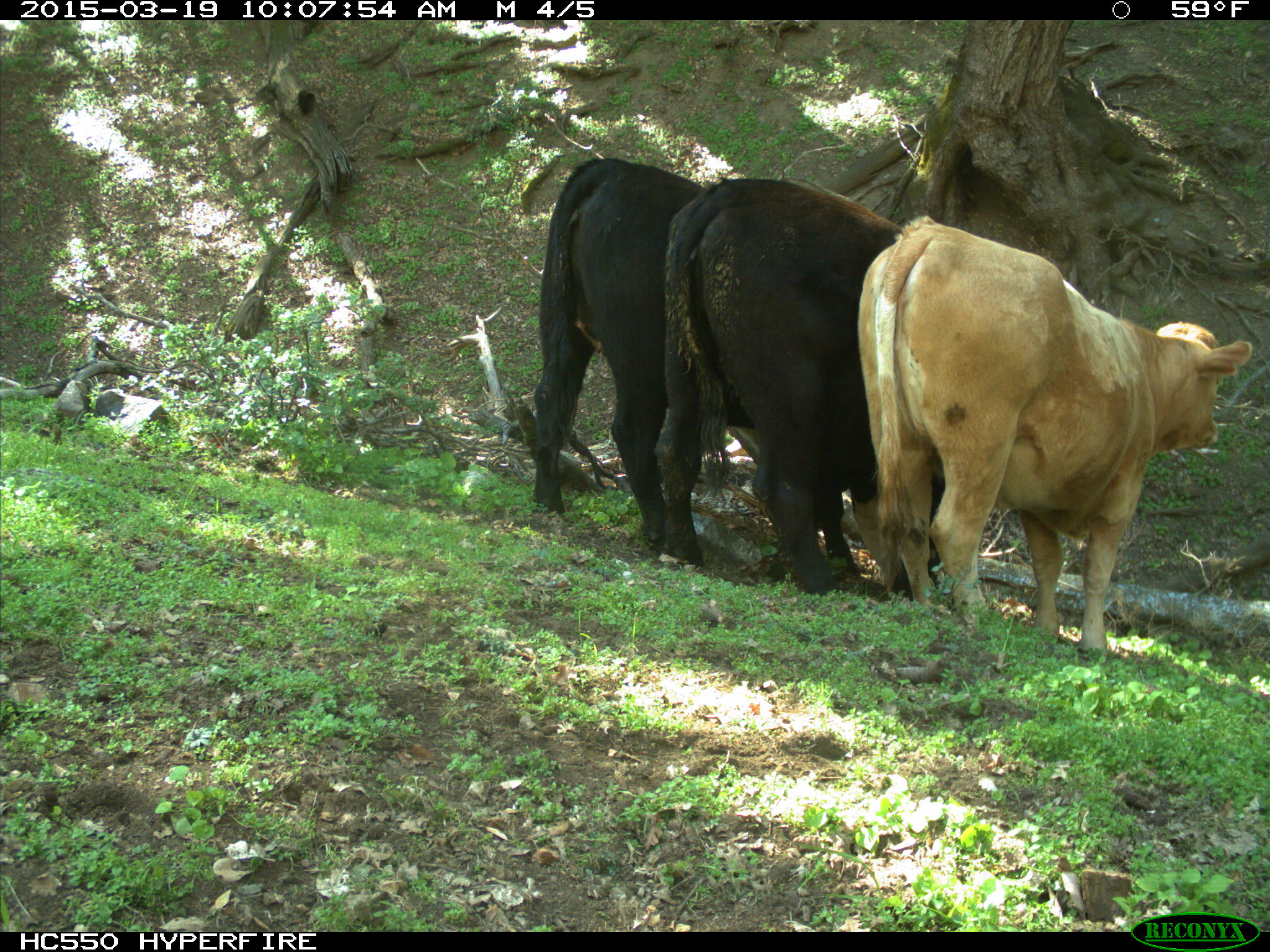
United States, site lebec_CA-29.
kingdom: Animalia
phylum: Chordata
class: Mammalia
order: Artiodactyla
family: Bovidae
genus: Bos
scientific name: Bos taurus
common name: domestic cow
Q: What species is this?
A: Bos taurus (domestic cow).